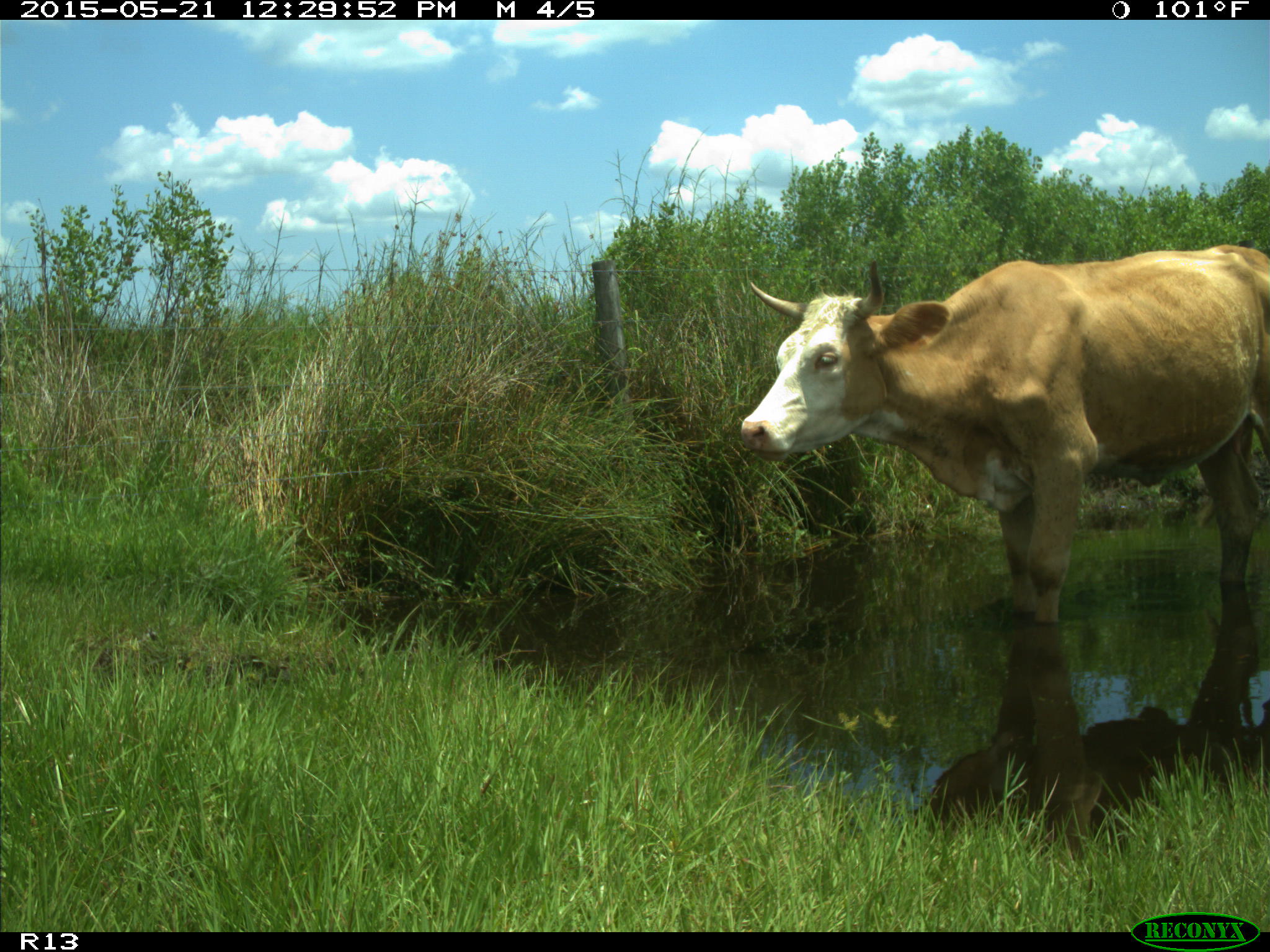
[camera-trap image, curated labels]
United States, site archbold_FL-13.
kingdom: Animalia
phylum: Chordata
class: Mammalia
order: Artiodactyla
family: Bovidae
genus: Bos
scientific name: Bos taurus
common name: domestic cow